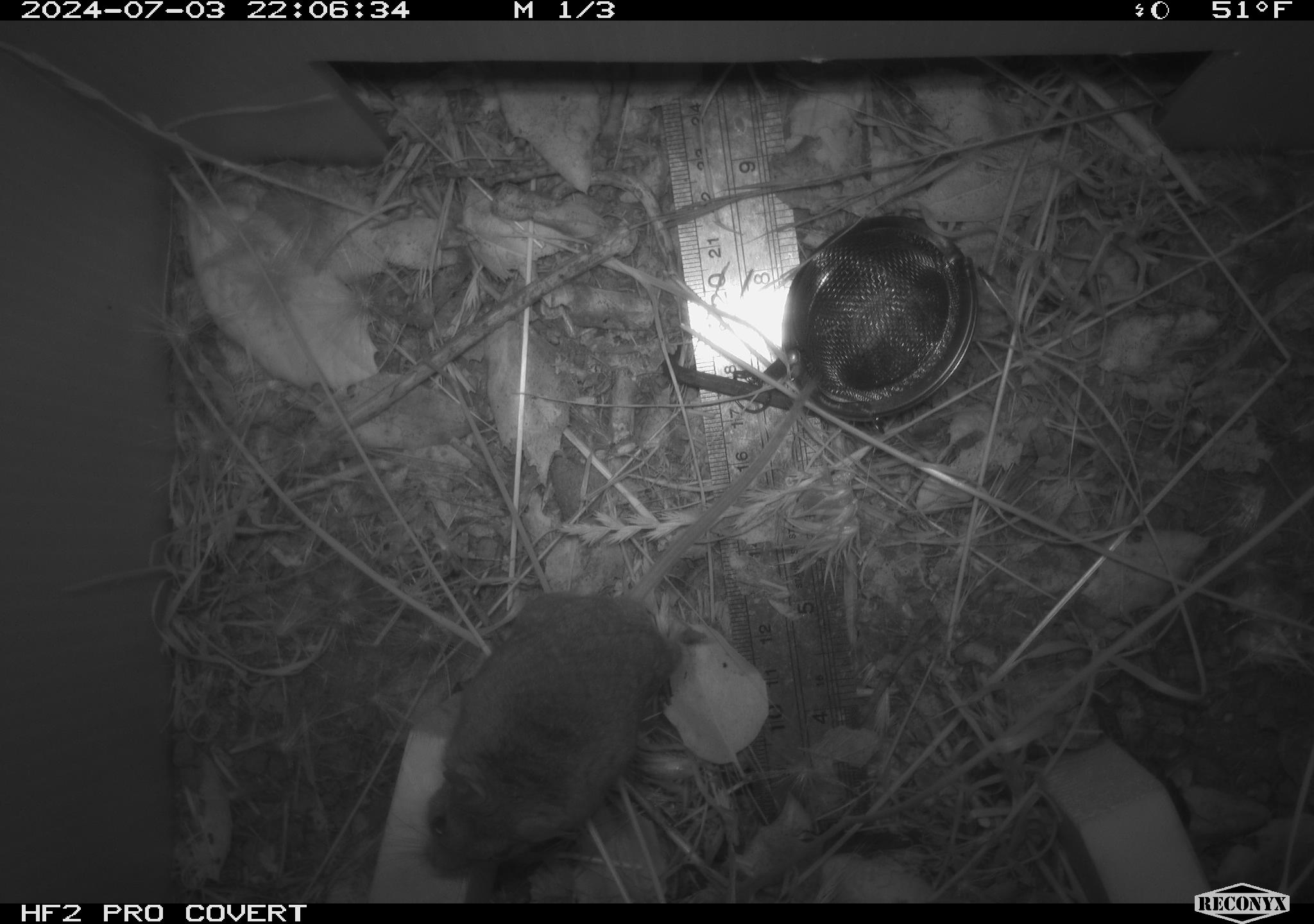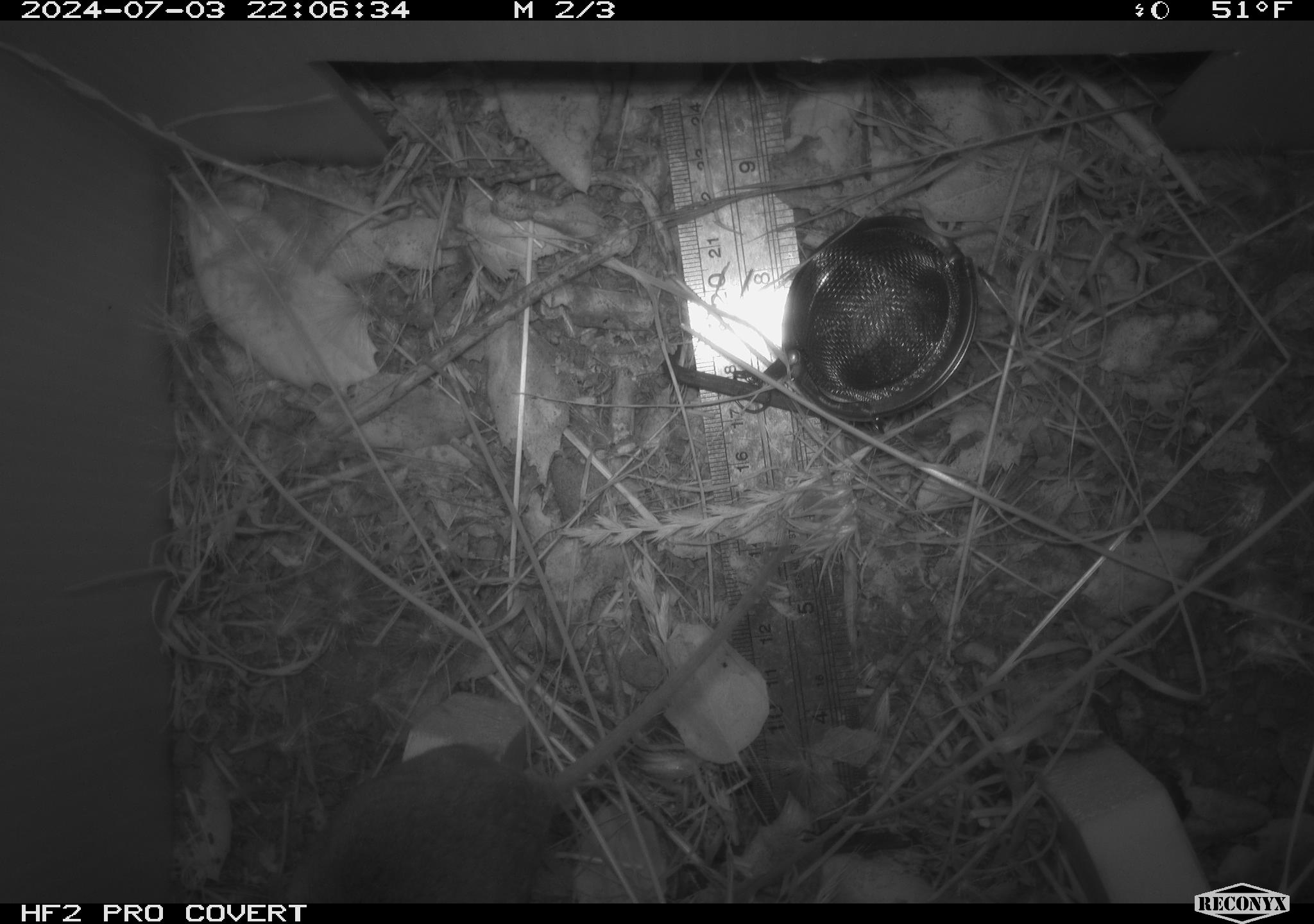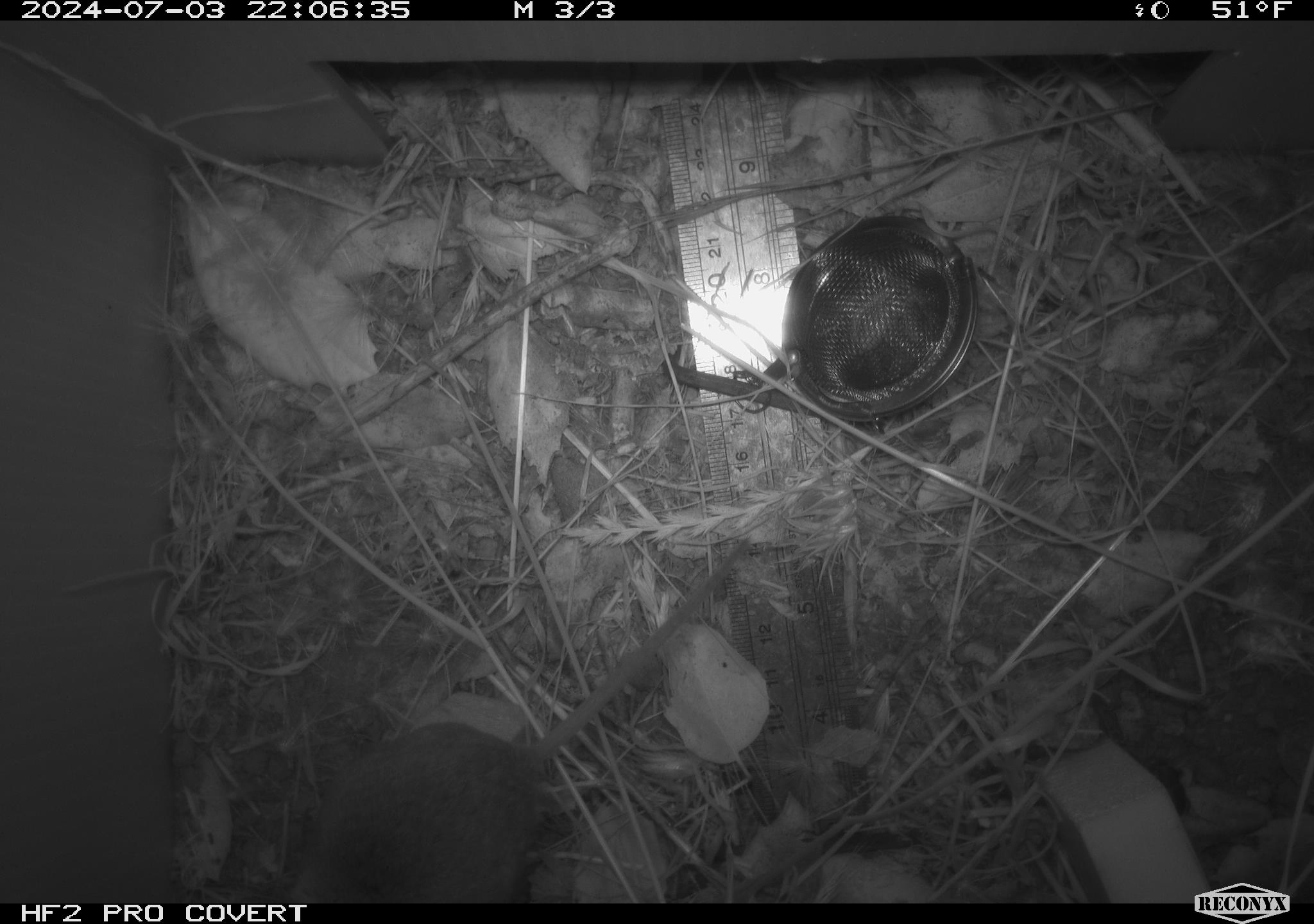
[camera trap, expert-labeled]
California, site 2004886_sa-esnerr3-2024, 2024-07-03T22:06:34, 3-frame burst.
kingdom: Animalia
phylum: Chordata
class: Mammalia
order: Rodentia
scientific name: Rodentia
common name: rodent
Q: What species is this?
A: Rodent (Rodentia).